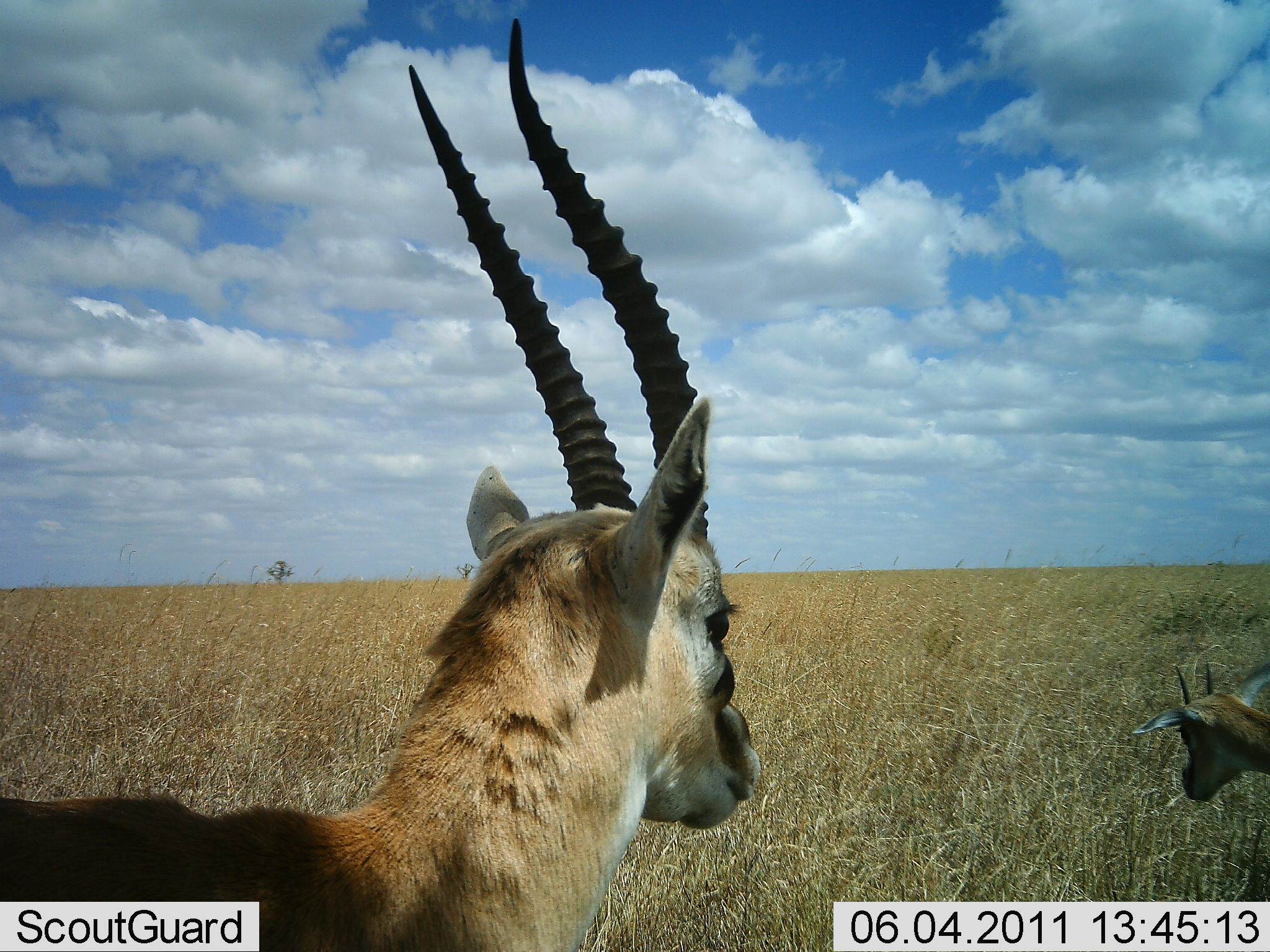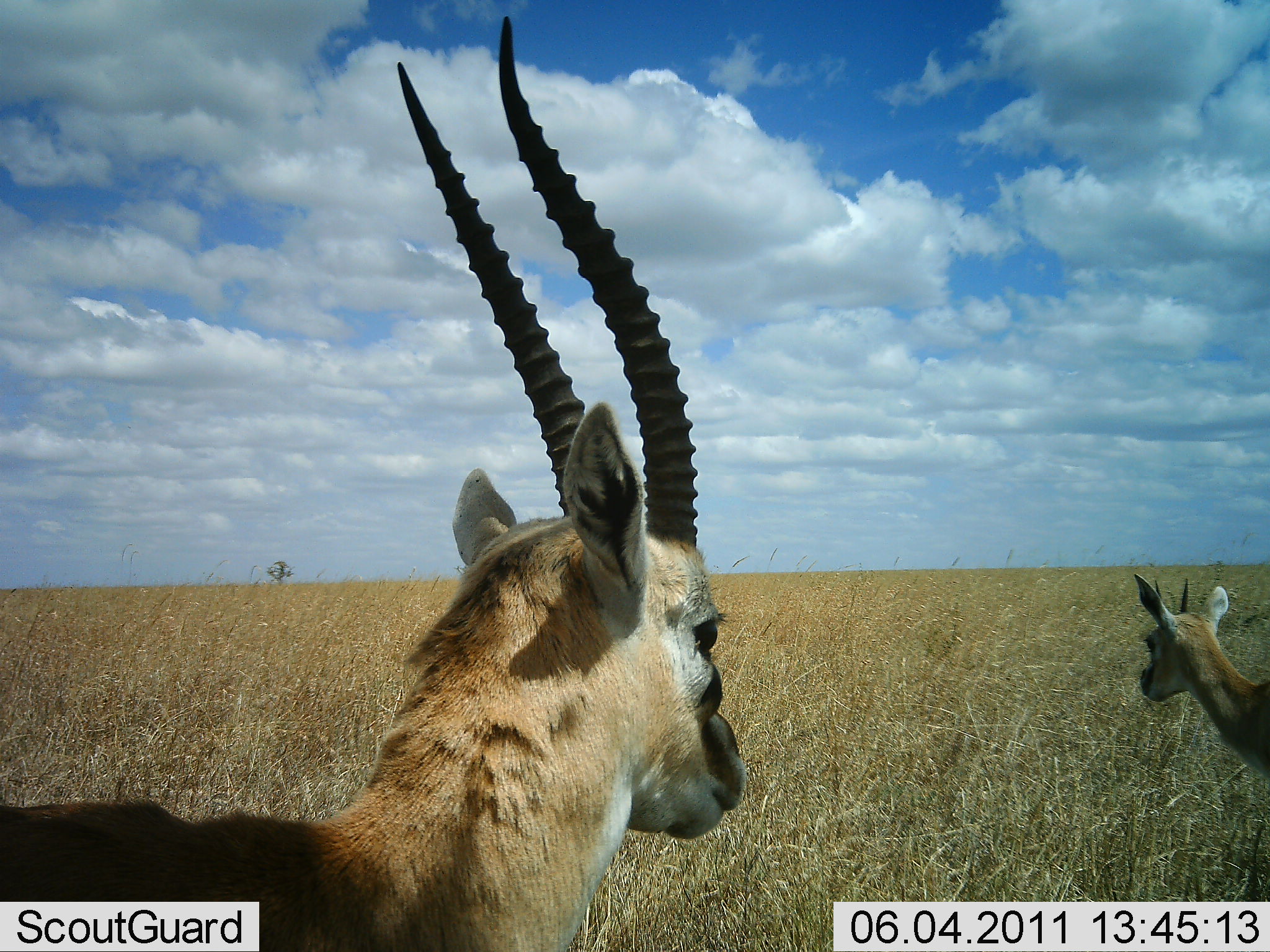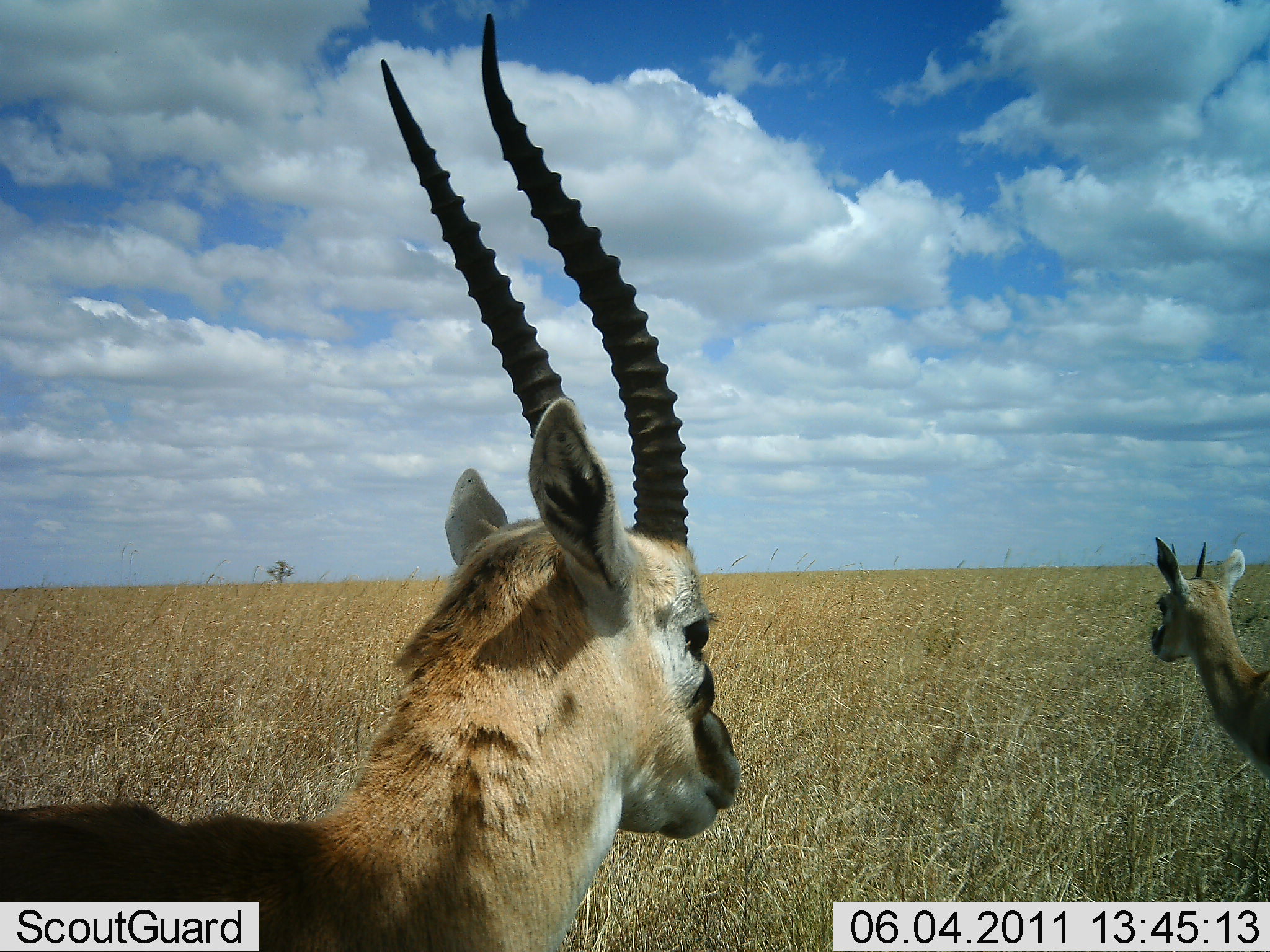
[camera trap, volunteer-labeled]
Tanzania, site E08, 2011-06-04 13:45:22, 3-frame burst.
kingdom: Animalia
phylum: Chordata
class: Mammalia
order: Artiodactyla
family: Bovidae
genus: Eudorcas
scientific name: Eudorcas thomsonii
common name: thomson's gazelle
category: gazellethomsons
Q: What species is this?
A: Gazellethomsons (thomson's gazelle) (Eudorcas thomsonii).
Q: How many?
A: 2.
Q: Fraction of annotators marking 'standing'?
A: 100%.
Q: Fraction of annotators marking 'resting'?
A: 0%.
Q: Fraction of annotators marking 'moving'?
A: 0%.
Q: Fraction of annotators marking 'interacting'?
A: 0%.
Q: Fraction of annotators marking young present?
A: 10%.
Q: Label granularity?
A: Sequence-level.